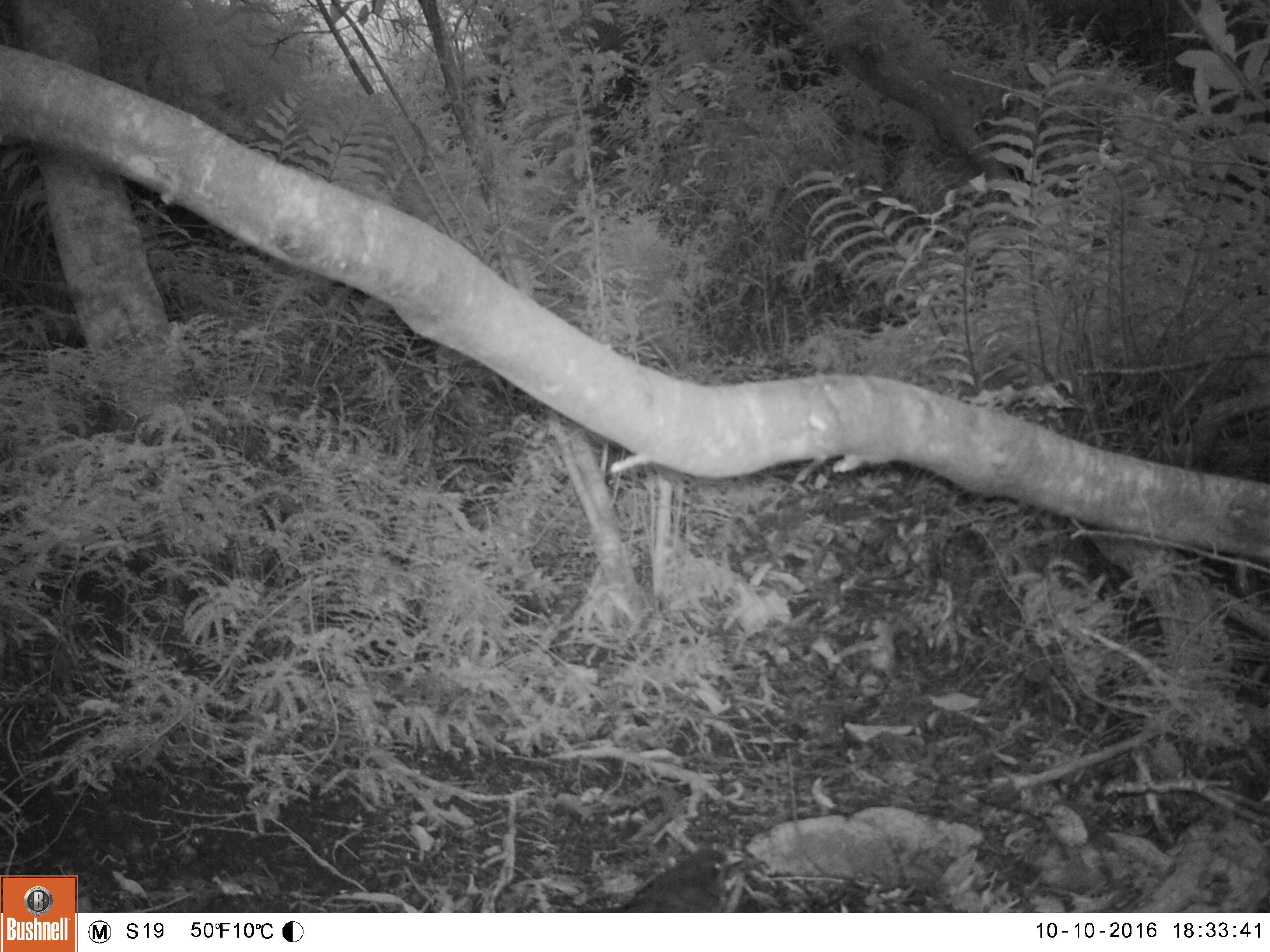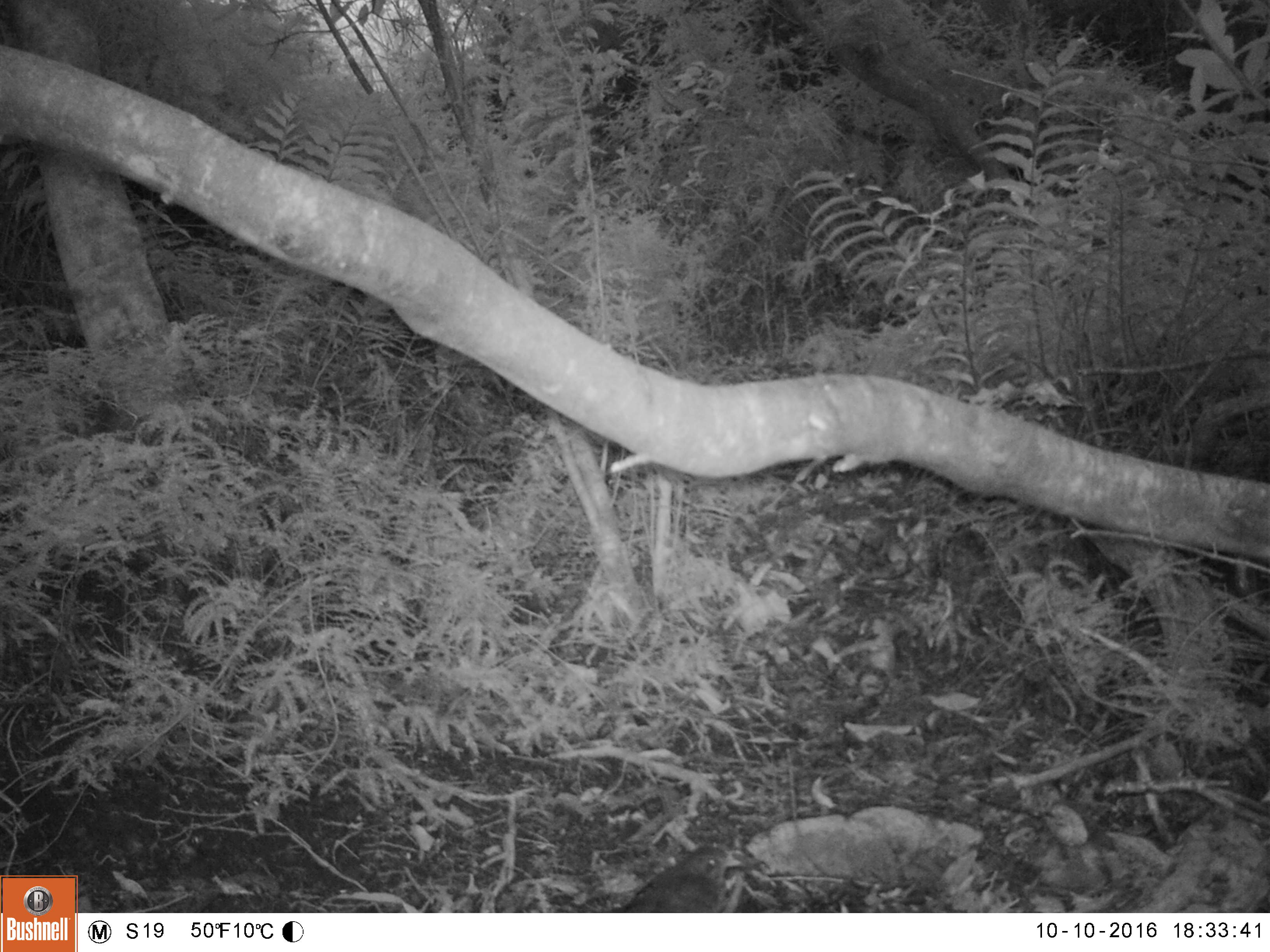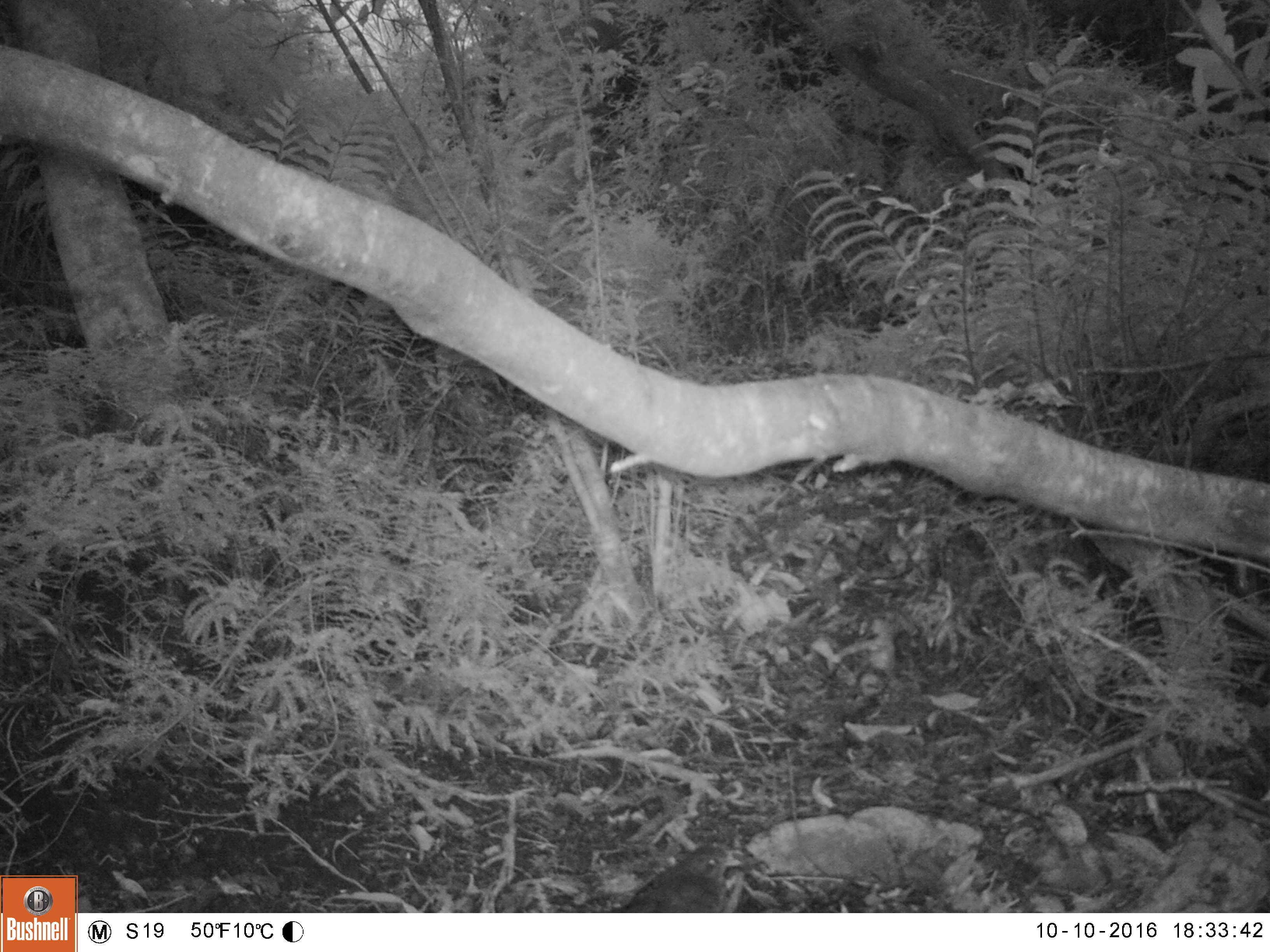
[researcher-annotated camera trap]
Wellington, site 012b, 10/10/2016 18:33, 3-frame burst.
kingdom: Animalia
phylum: Chordata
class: Aves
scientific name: Aves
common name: bird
Bird (Aves).